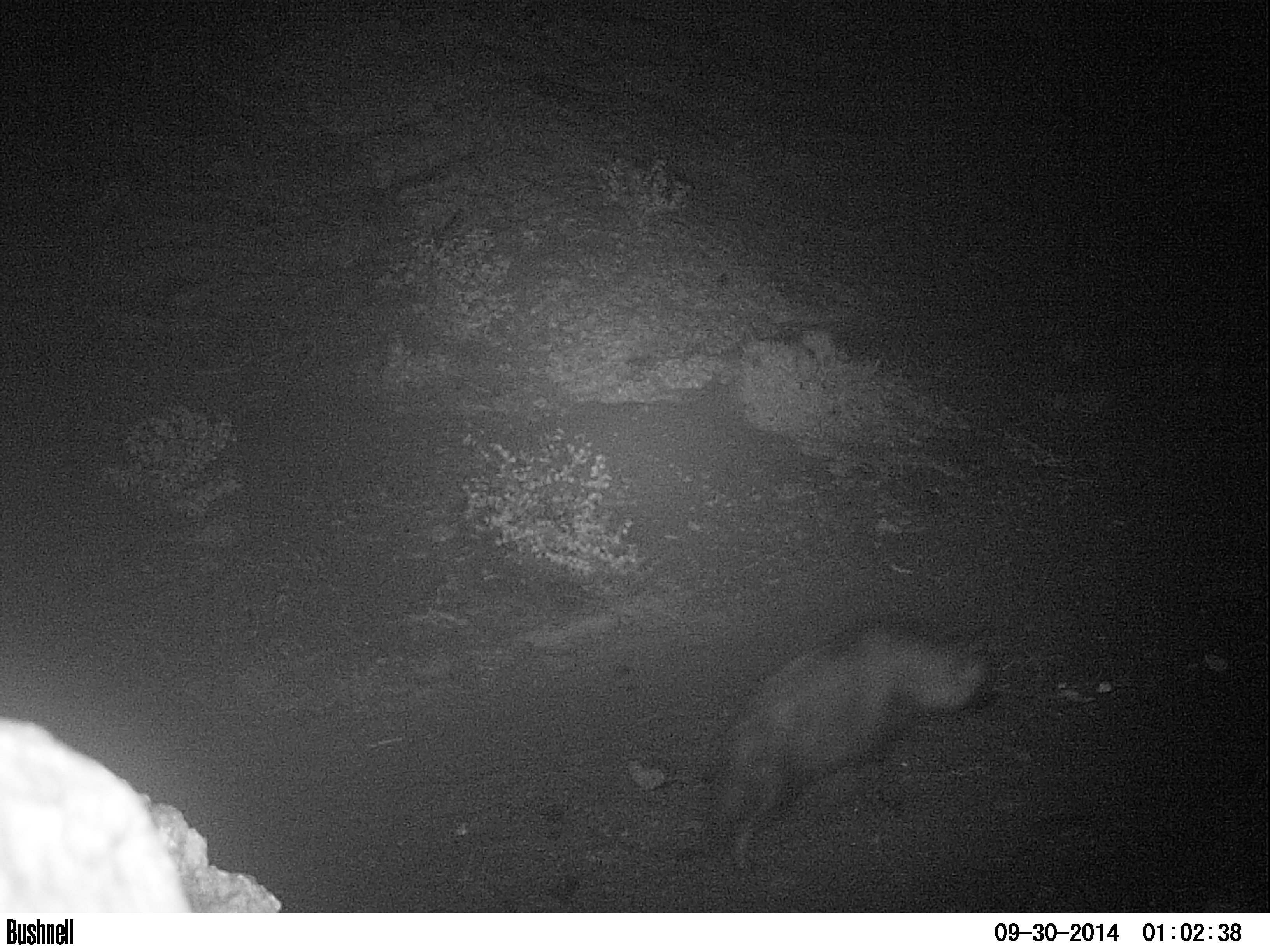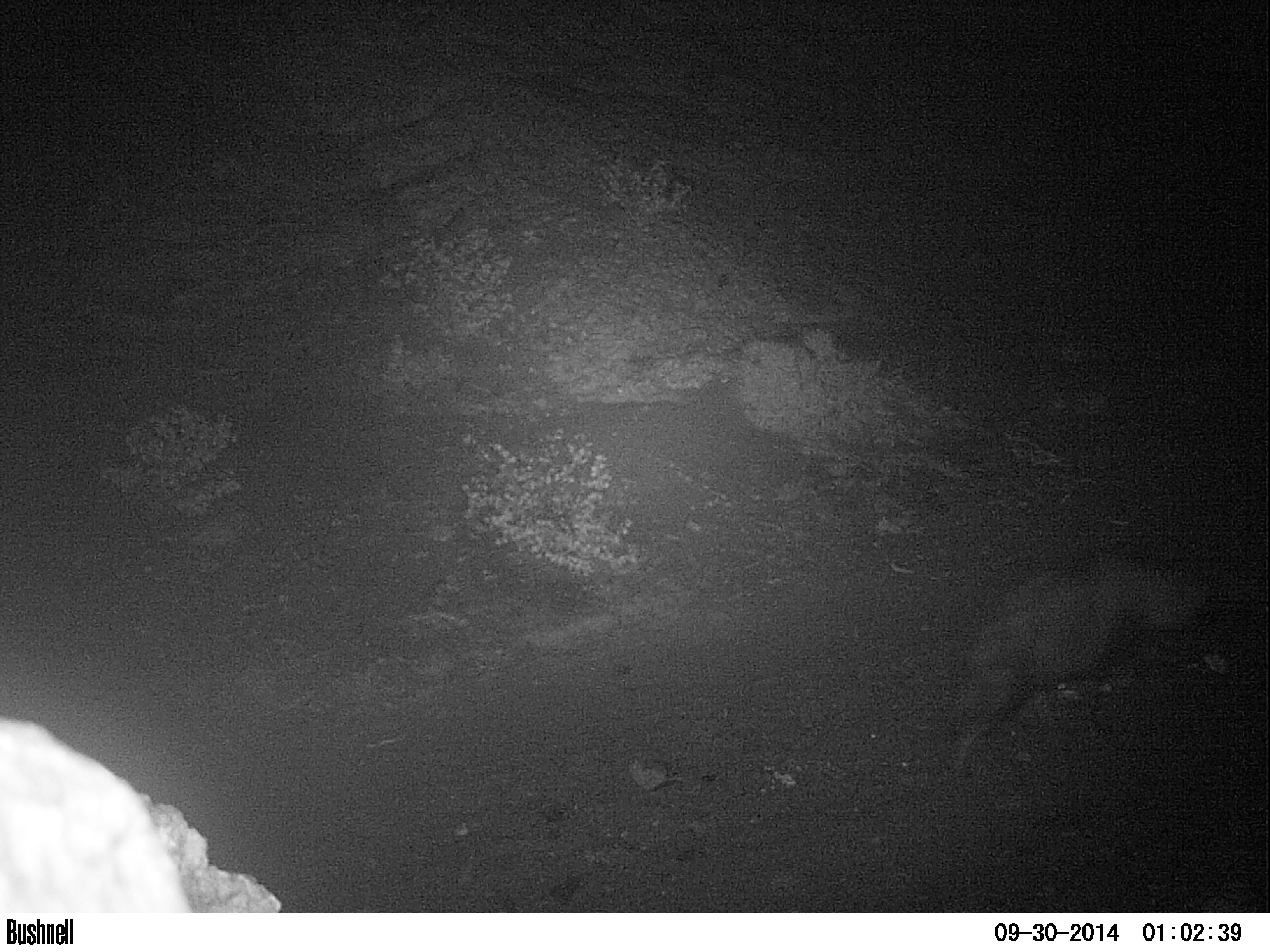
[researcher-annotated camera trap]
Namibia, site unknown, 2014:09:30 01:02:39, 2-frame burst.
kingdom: Animalia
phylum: Chordata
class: Mammalia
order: Carnivora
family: Hyaenidae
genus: Parahyaena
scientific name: Parahyaena brunnea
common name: brown hyena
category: hyaena brunnea